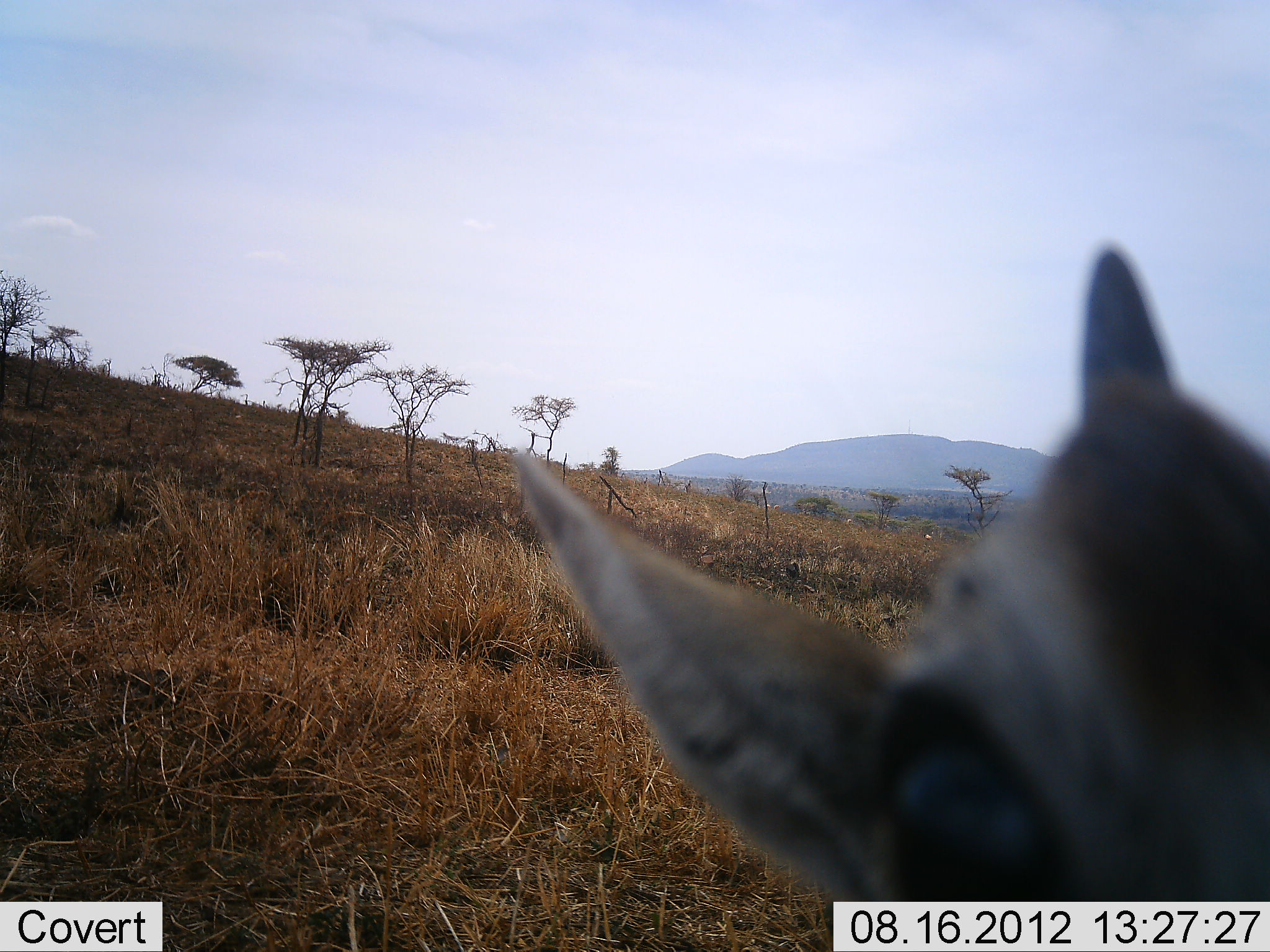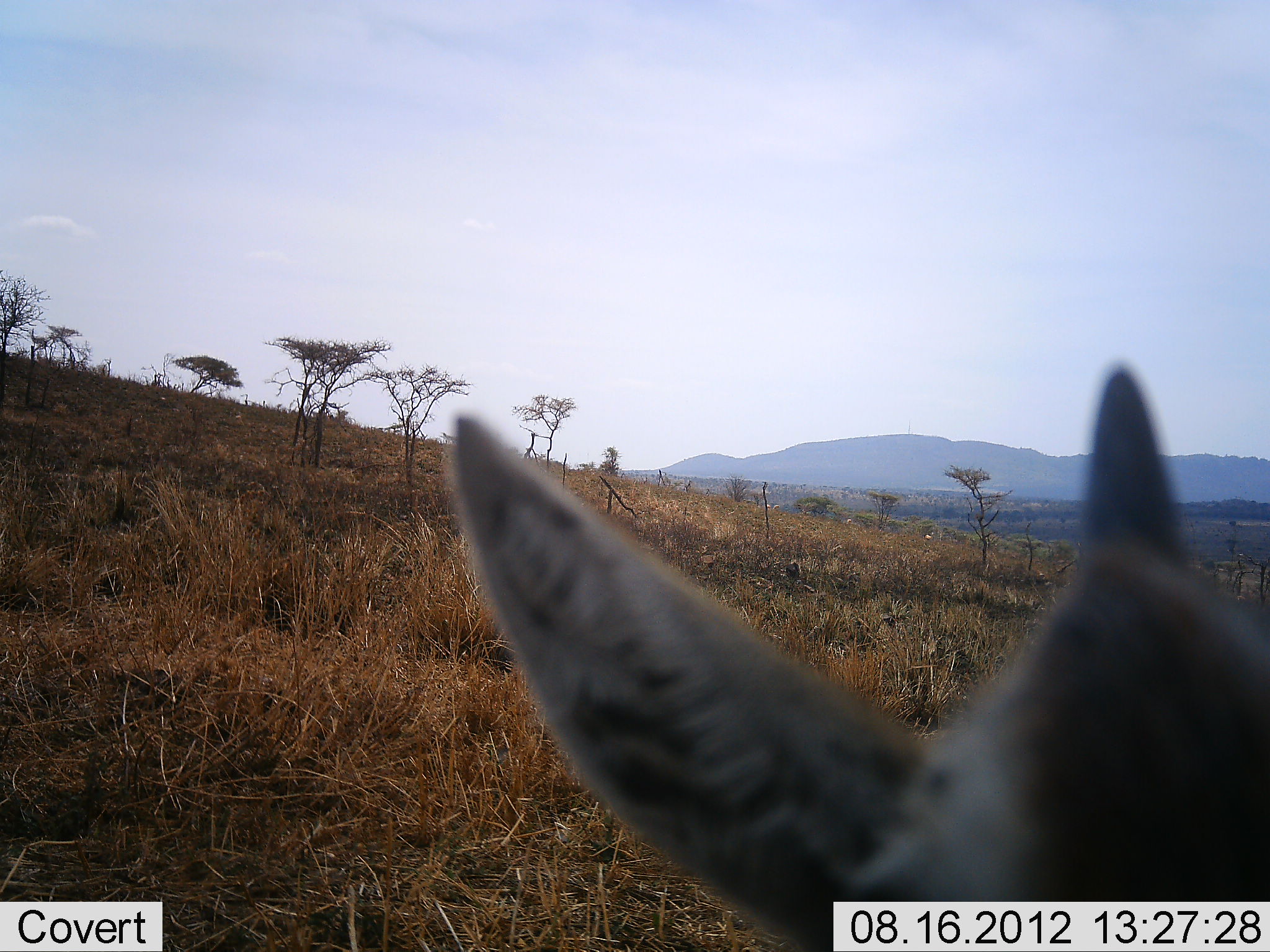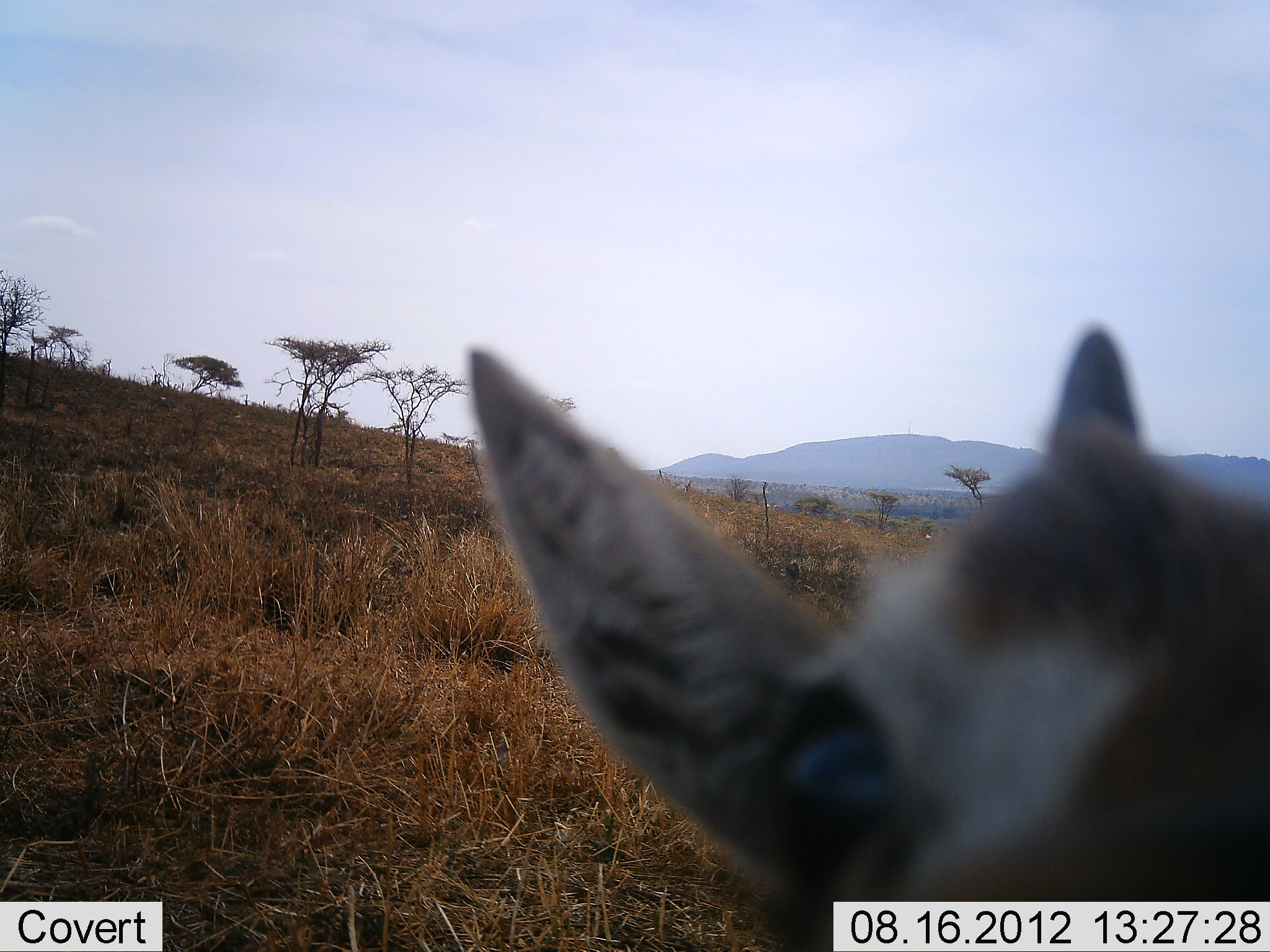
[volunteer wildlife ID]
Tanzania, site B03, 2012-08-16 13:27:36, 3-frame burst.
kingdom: Animalia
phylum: Chordata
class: Mammalia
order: Artiodactyla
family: Bovidae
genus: Eudorcas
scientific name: Eudorcas thomsonii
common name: thomson's gazelle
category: gazellethomsons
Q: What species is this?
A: Gazellethomsons (thomson's gazelle) (Eudorcas thomsonii).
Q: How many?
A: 1.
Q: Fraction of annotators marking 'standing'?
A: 86%.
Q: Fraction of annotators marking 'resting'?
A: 0%.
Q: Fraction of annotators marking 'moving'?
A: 0%.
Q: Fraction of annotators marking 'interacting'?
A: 14%.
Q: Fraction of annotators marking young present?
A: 0%.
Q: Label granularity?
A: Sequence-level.